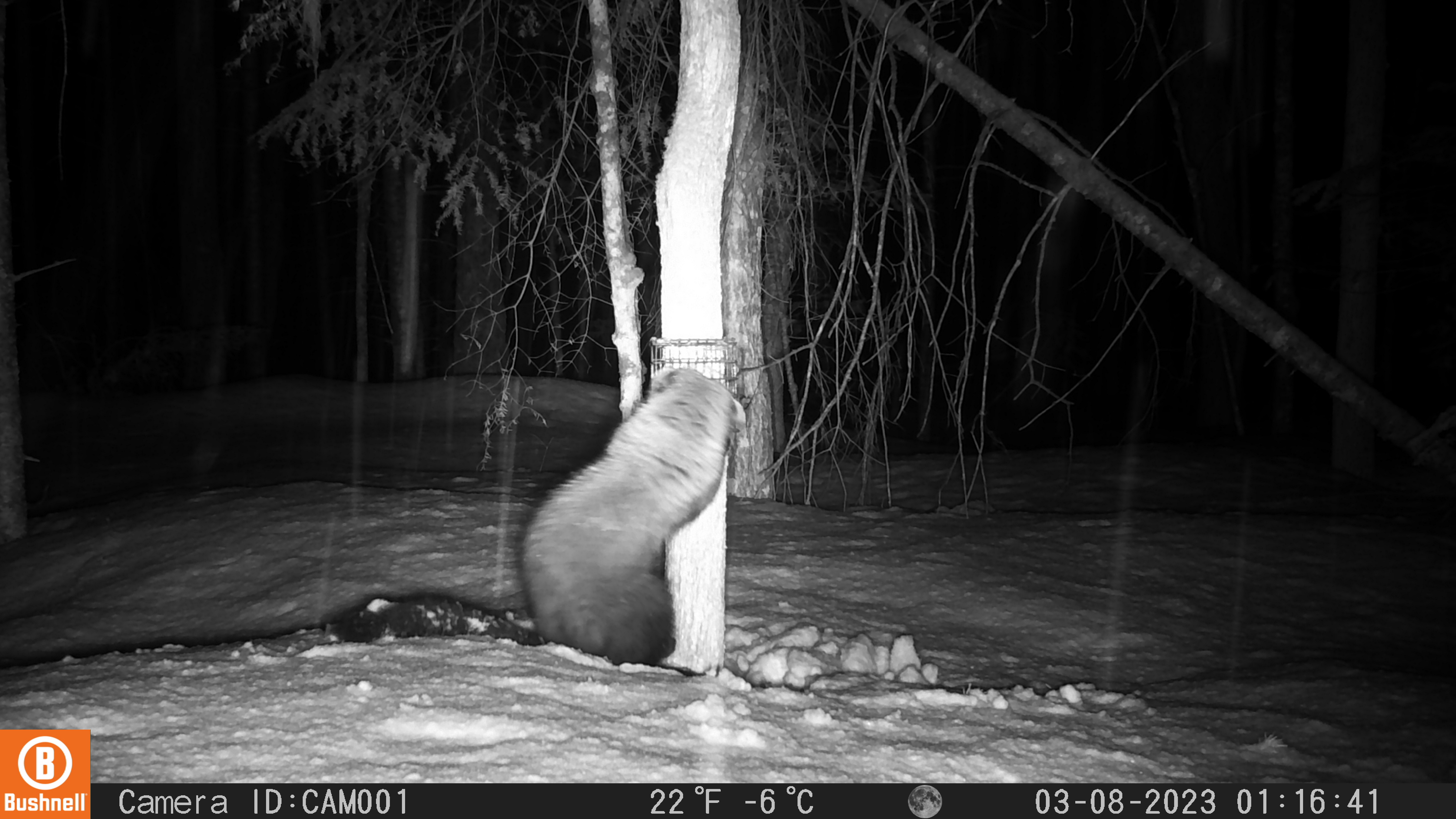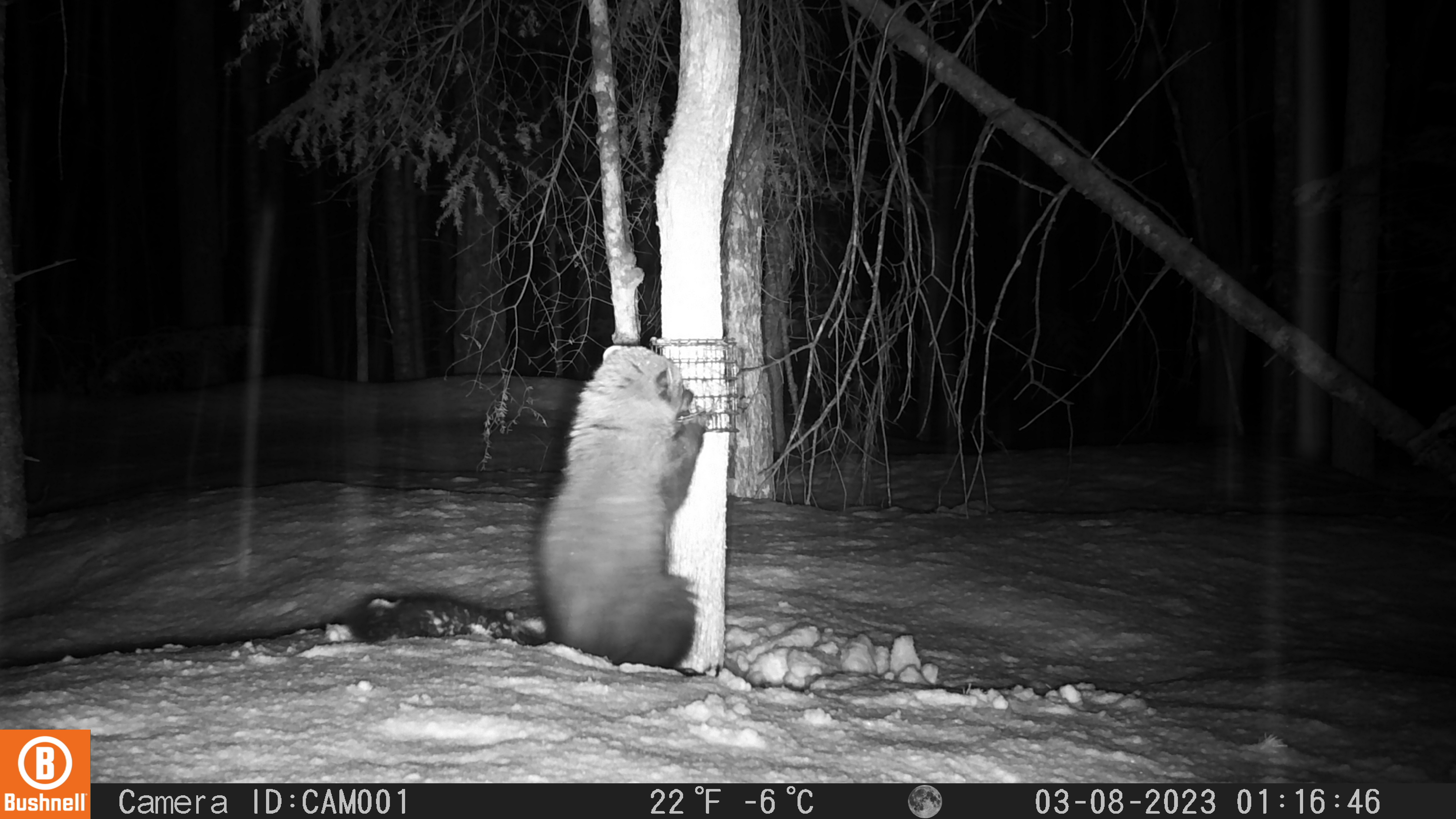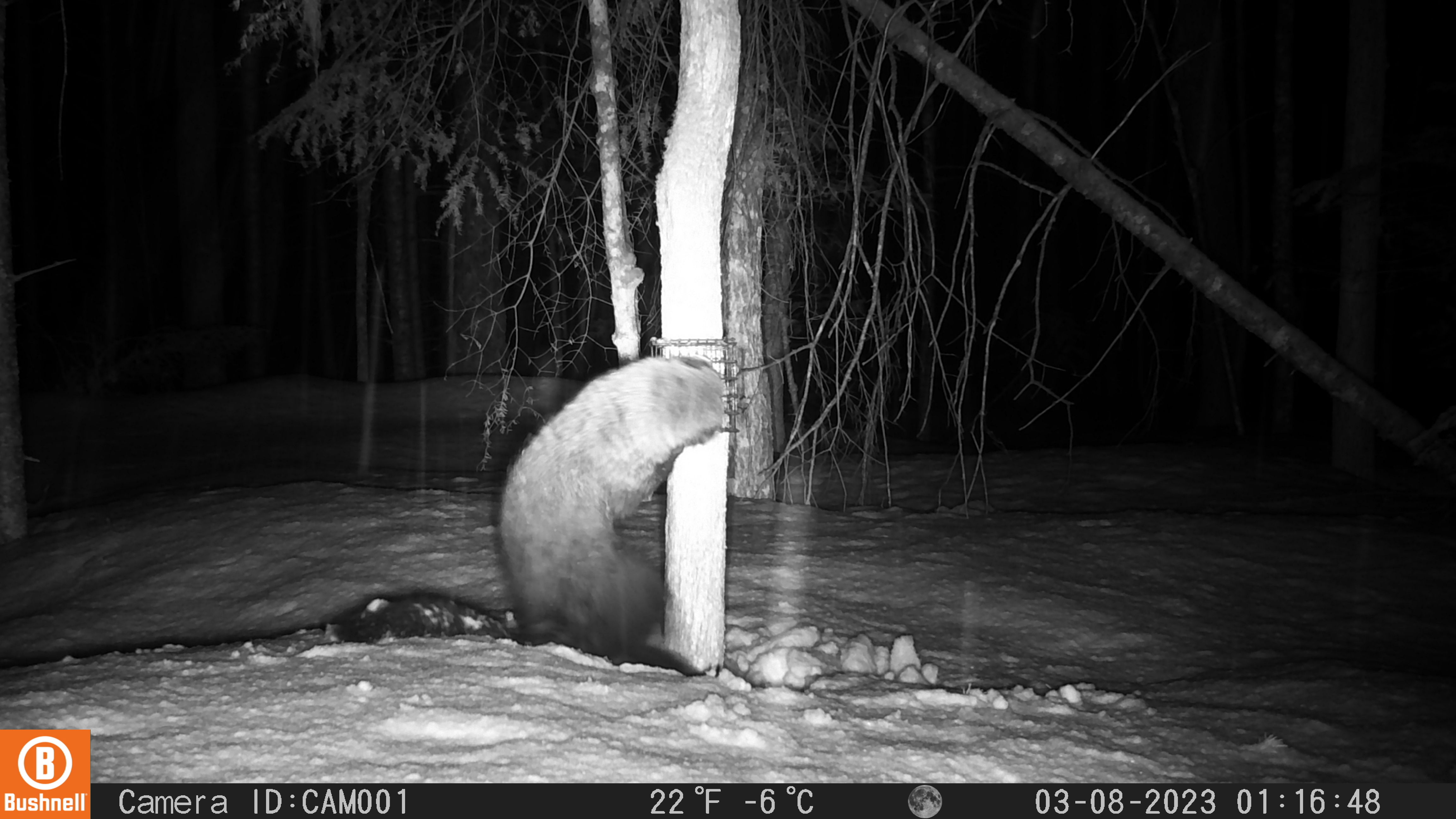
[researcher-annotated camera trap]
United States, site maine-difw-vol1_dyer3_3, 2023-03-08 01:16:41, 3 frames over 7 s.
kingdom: Animalia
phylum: Chordata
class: Mammalia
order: Carnivora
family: Mustelidae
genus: Pekania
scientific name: Pekania pennanti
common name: fisher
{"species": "fisher (Pekania pennanti)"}